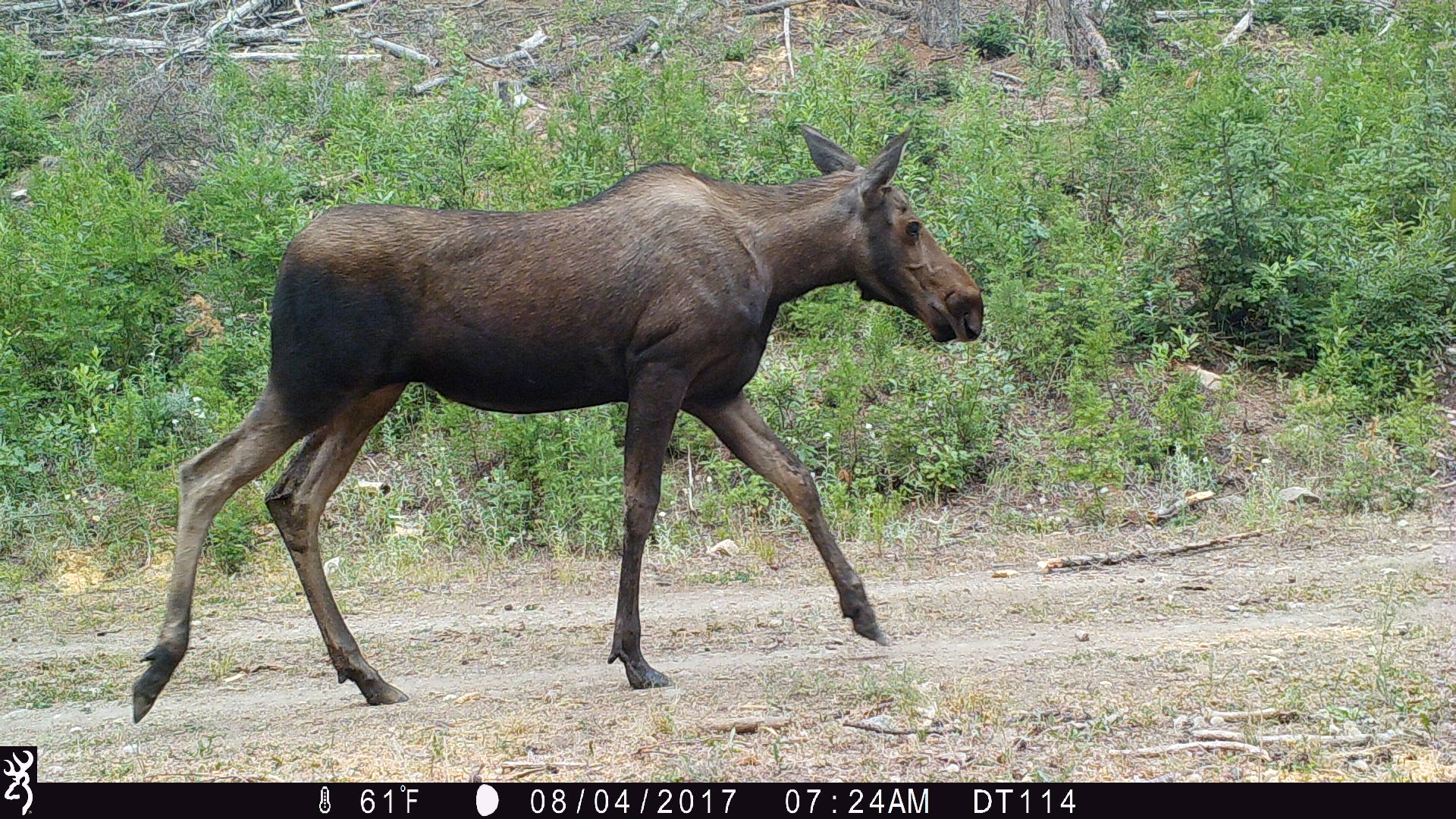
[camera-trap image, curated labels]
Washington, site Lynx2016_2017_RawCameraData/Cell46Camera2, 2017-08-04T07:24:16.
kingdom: Animalia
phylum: Chordata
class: Mammalia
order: Artiodactyla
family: Cervidae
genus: Alces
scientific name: Alces alces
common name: moose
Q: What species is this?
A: Alces alces (moose).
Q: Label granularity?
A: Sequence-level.